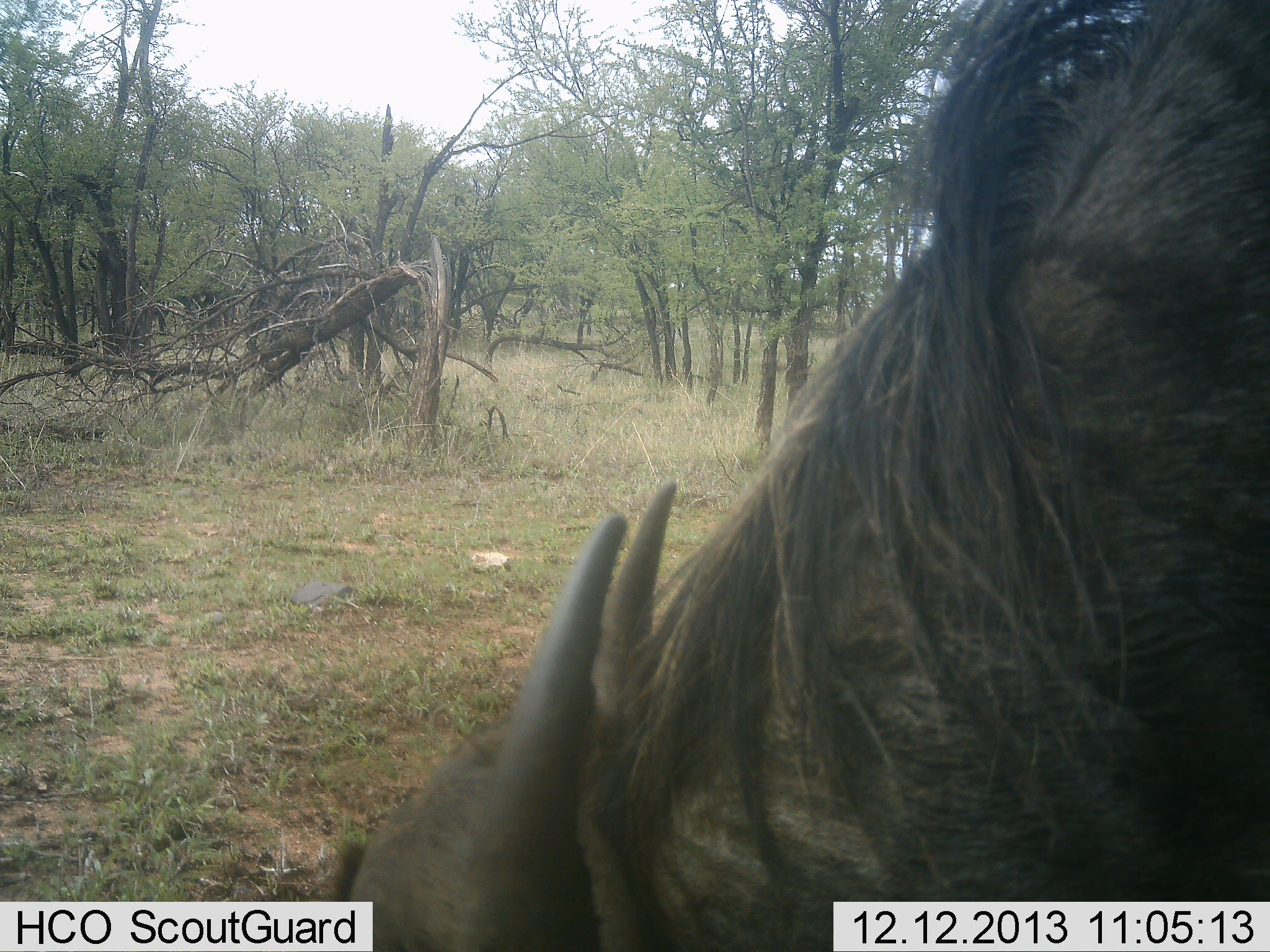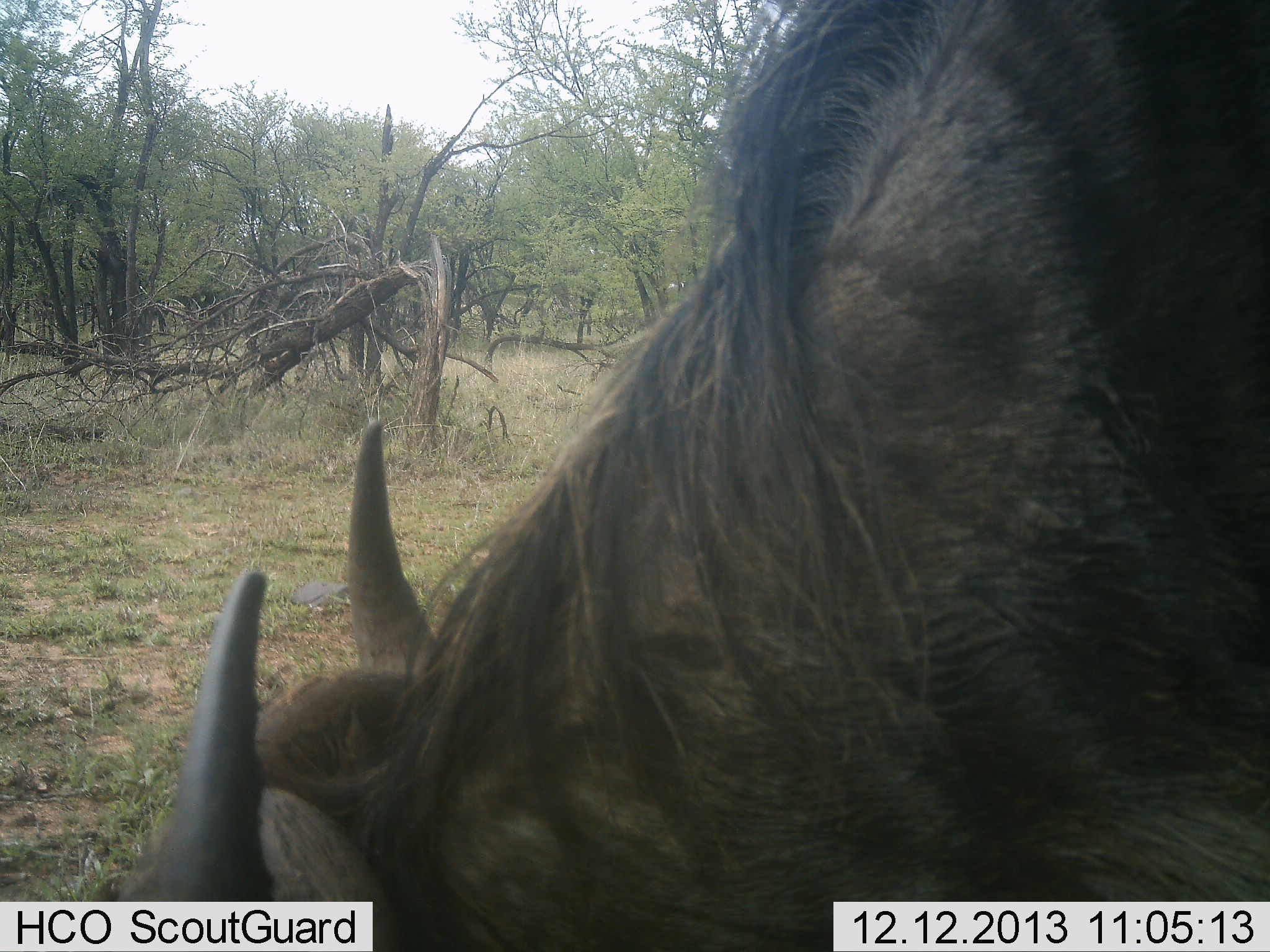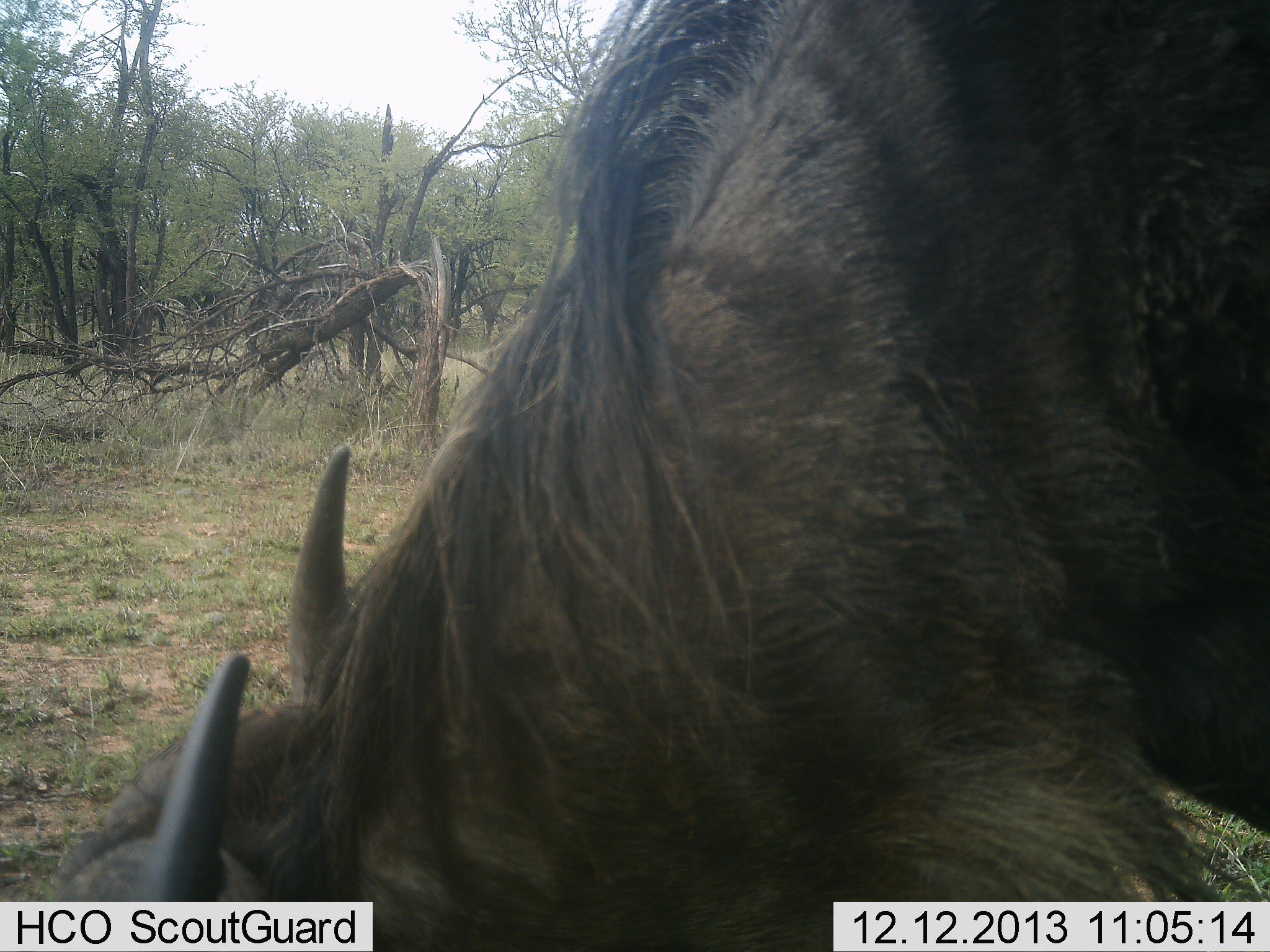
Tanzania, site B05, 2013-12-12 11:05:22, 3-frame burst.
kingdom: Animalia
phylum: Chordata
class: Mammalia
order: Artiodactyla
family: Bovidae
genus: Connochaetes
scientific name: Connochaetes taurinus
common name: blue wildebeest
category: wildebeest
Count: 1.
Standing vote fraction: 0%.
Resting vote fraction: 0%.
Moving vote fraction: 10%.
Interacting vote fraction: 0%.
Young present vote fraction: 0%.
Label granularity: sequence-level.